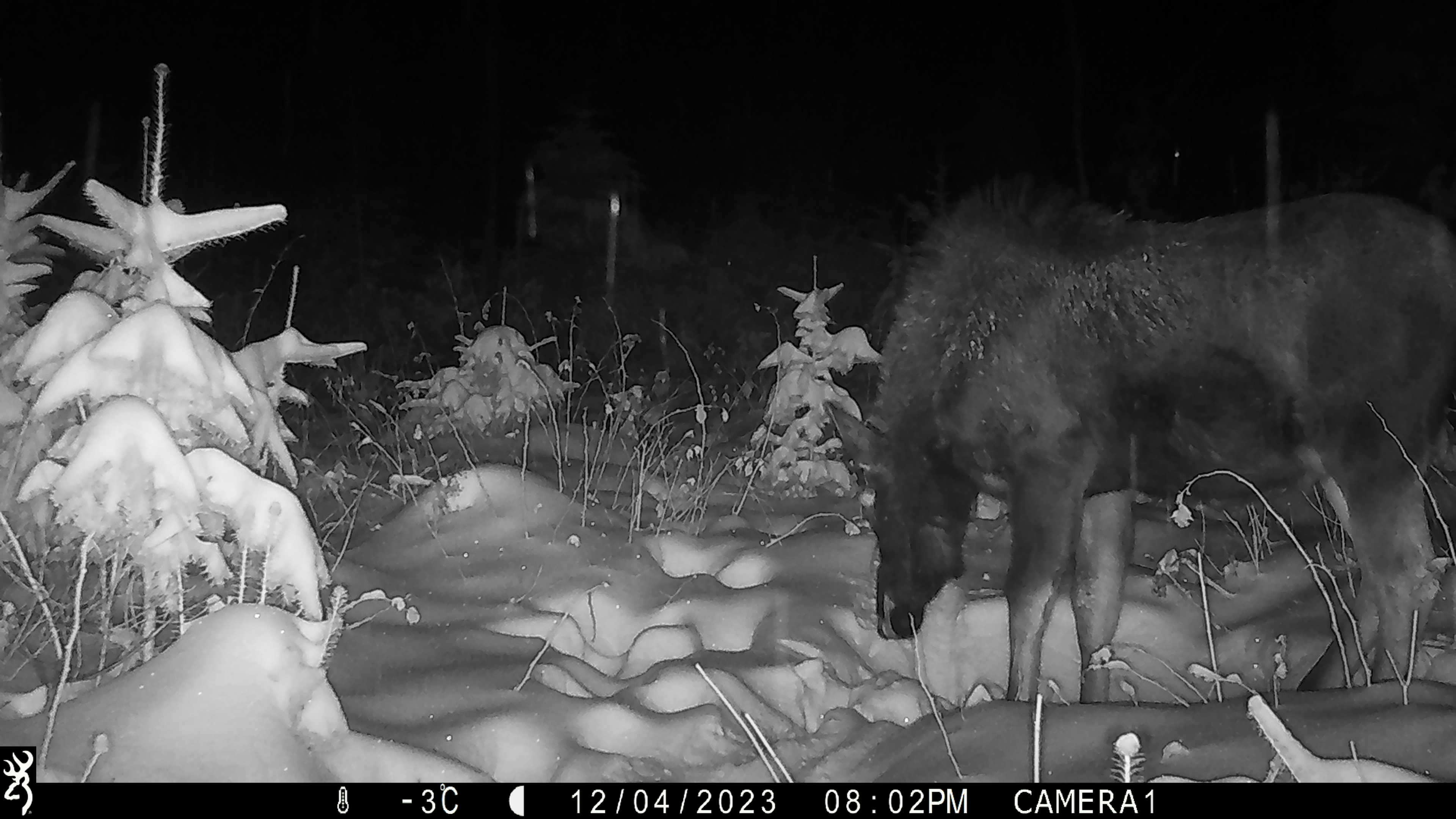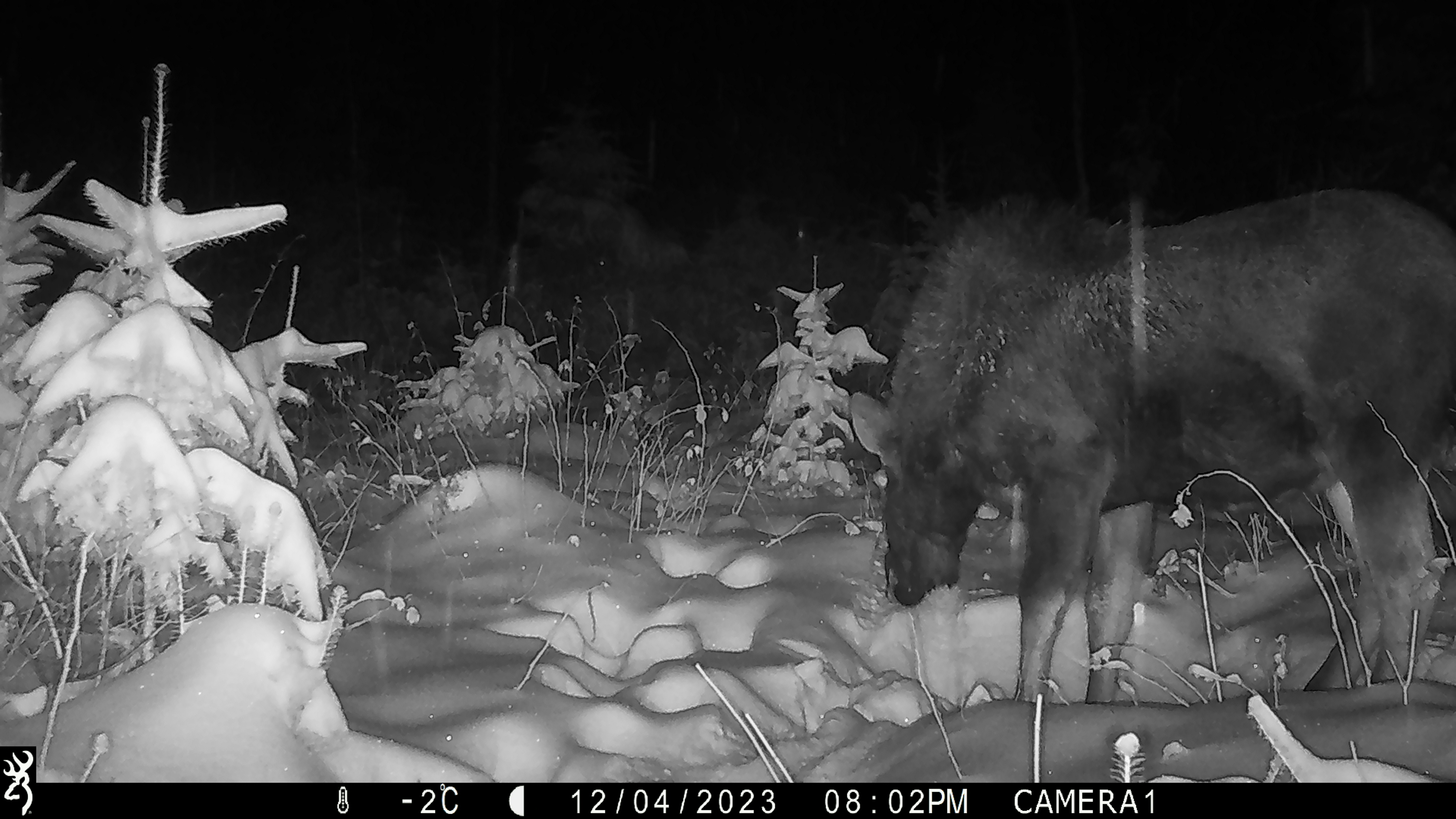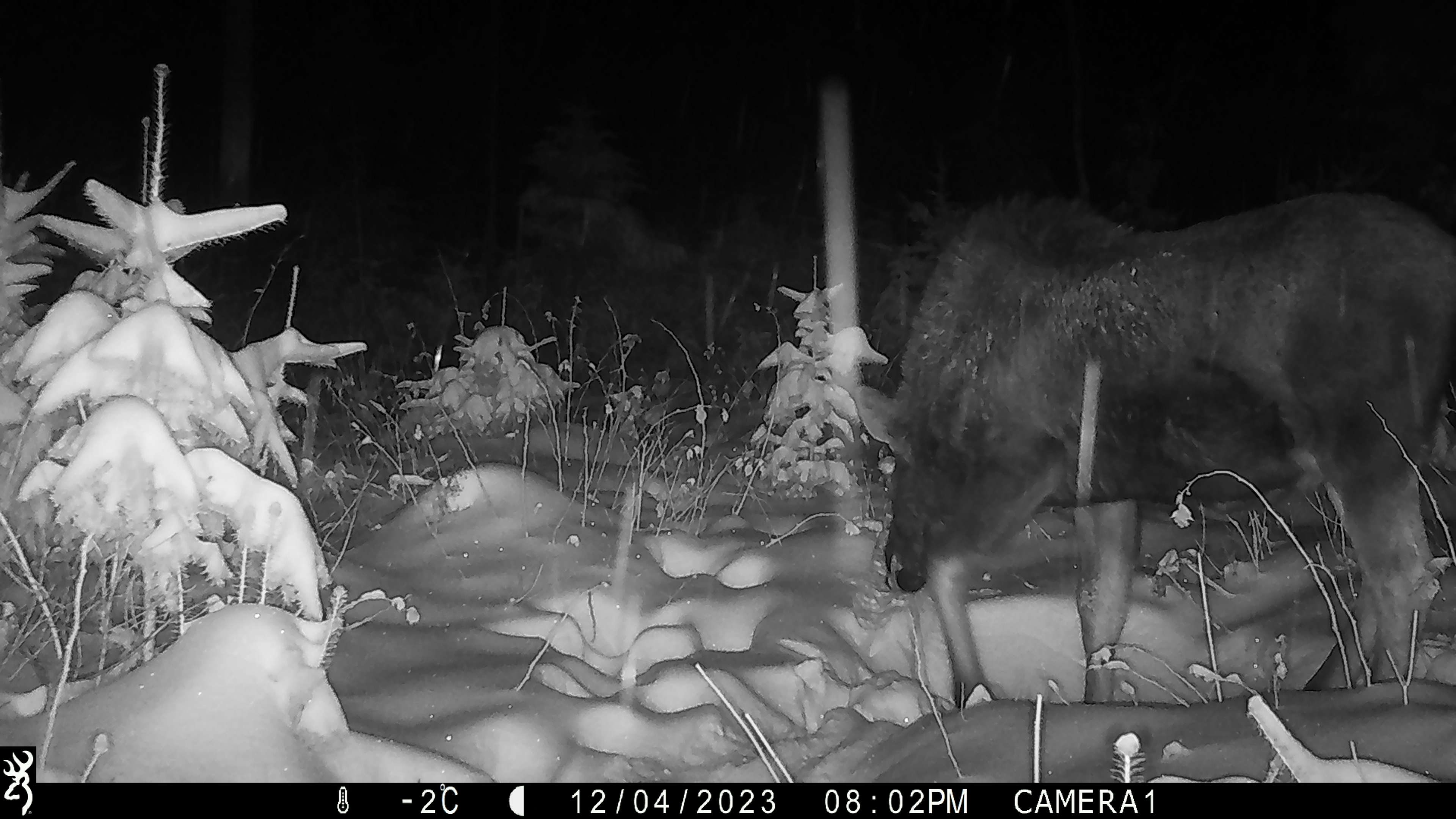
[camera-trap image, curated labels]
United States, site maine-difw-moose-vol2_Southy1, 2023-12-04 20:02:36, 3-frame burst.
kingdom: Animalia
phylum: Chordata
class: Mammalia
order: Artiodactyla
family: Cervidae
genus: Alces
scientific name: Alces alces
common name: moose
Moose (Alces alces).